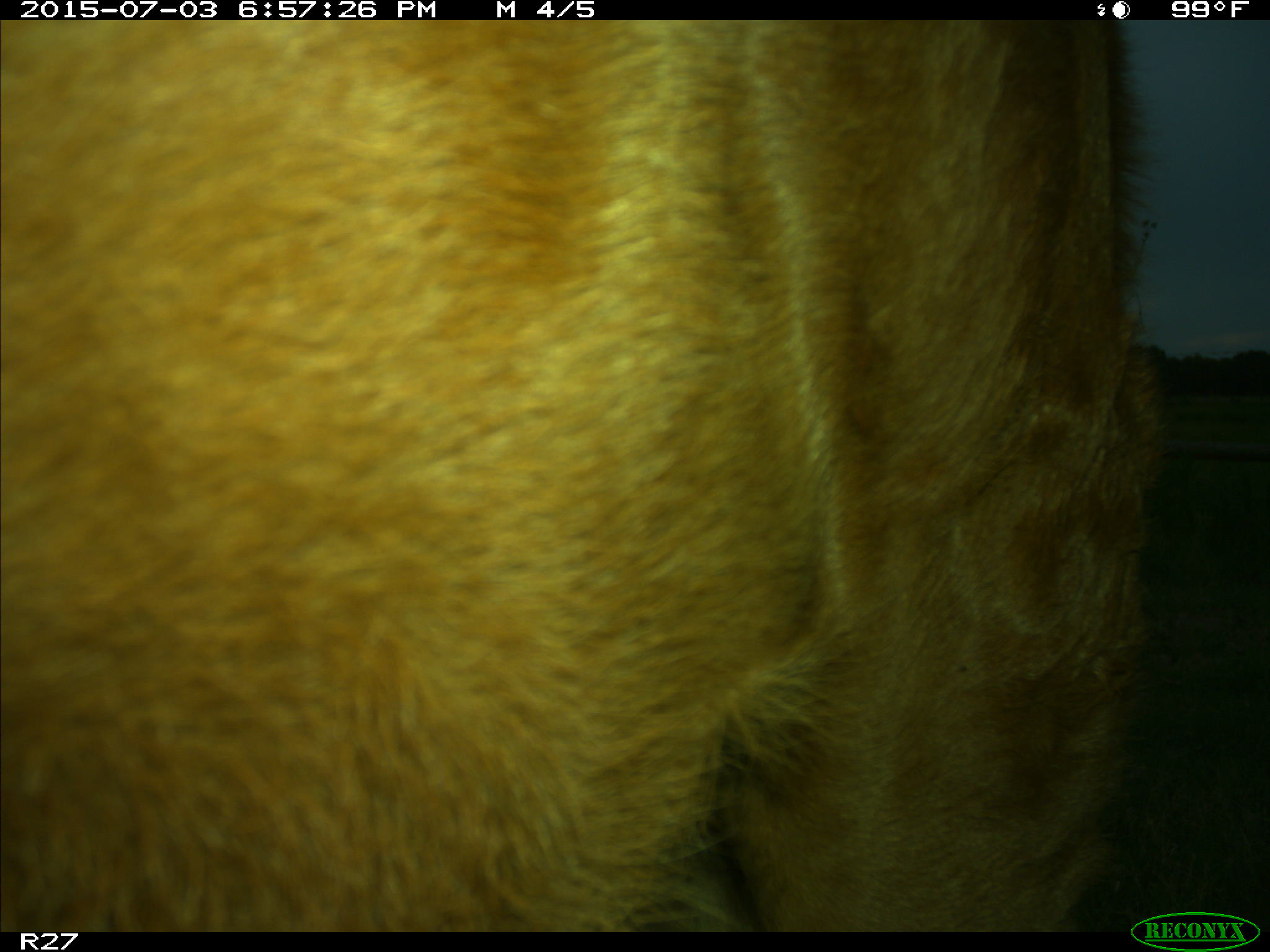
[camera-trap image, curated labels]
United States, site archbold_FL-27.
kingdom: Animalia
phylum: Chordata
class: Mammalia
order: Artiodactyla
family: Bovidae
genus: Bos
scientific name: Bos taurus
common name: domestic cow